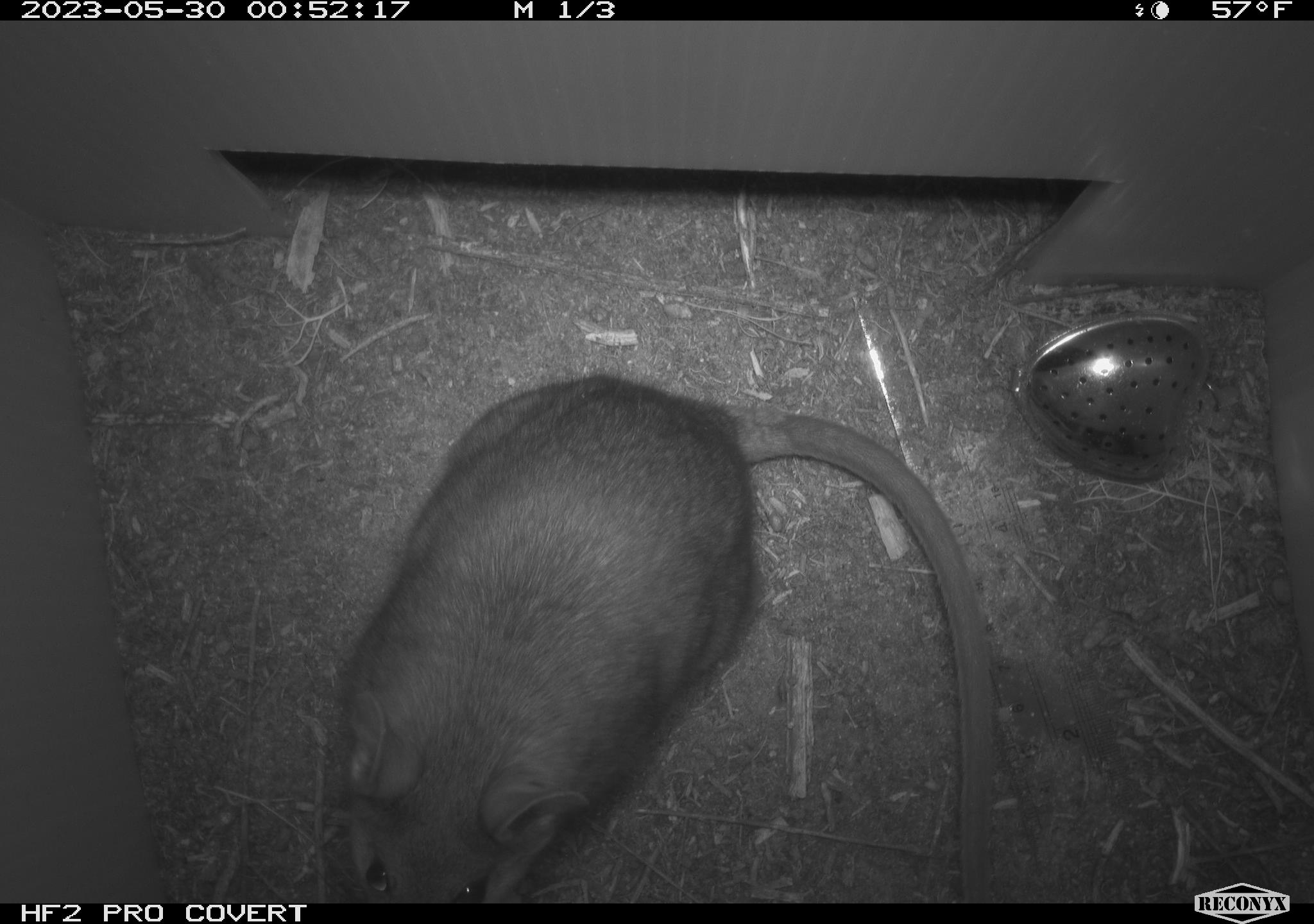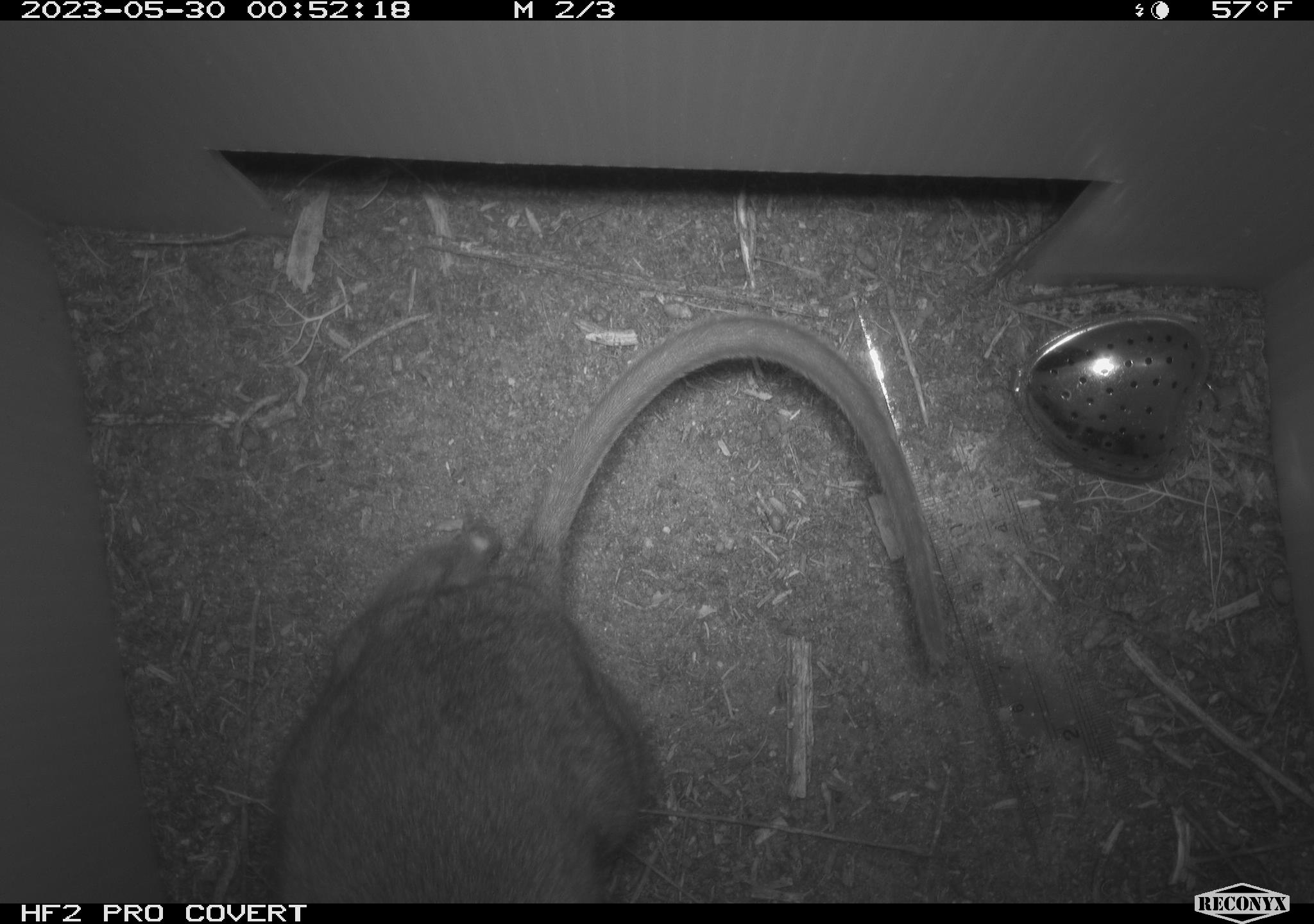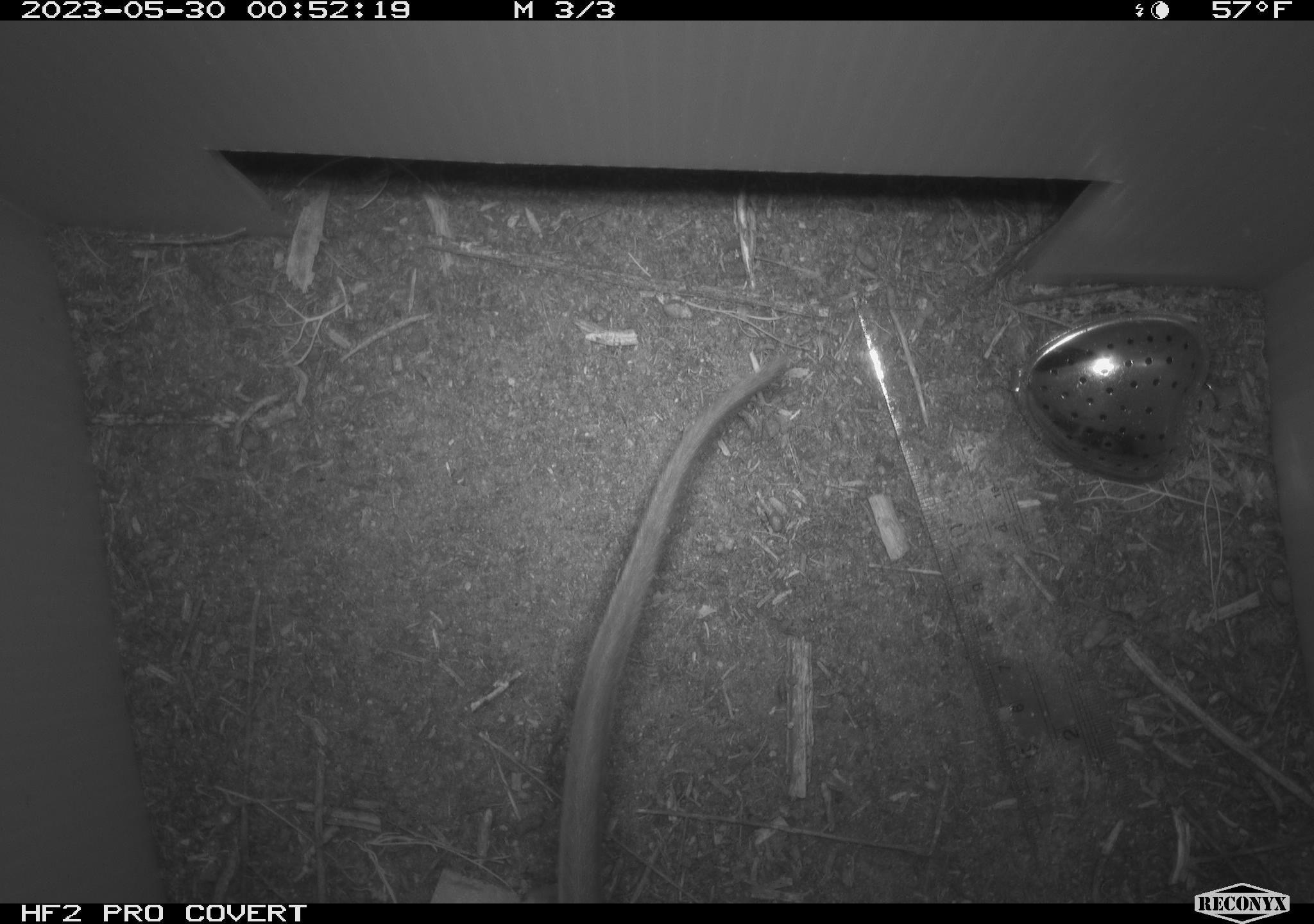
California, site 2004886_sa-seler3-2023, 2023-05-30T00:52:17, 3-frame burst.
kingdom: Animalia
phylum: Chordata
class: Mammalia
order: Rodentia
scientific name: Rodentia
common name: woodrat or rat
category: woodrat or rat species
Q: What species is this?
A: Woodrat or rat species (woodrat or rat) (Rodentia).